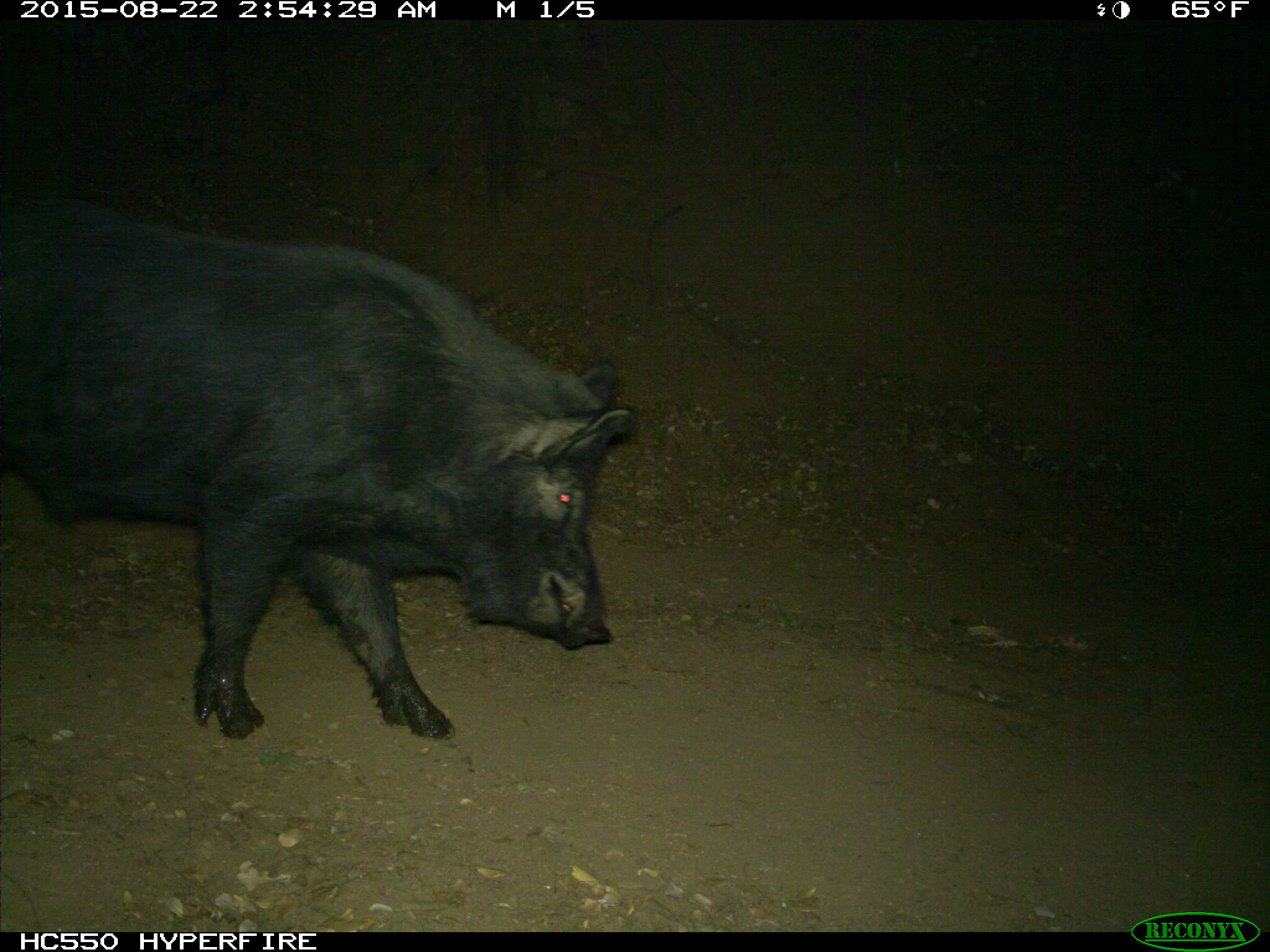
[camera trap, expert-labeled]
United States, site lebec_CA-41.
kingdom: Animalia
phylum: Chordata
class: Mammalia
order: Artiodactyla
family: Suidae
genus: Sus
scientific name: Sus scrofa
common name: wild boar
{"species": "Sus scrofa (wild boar)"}